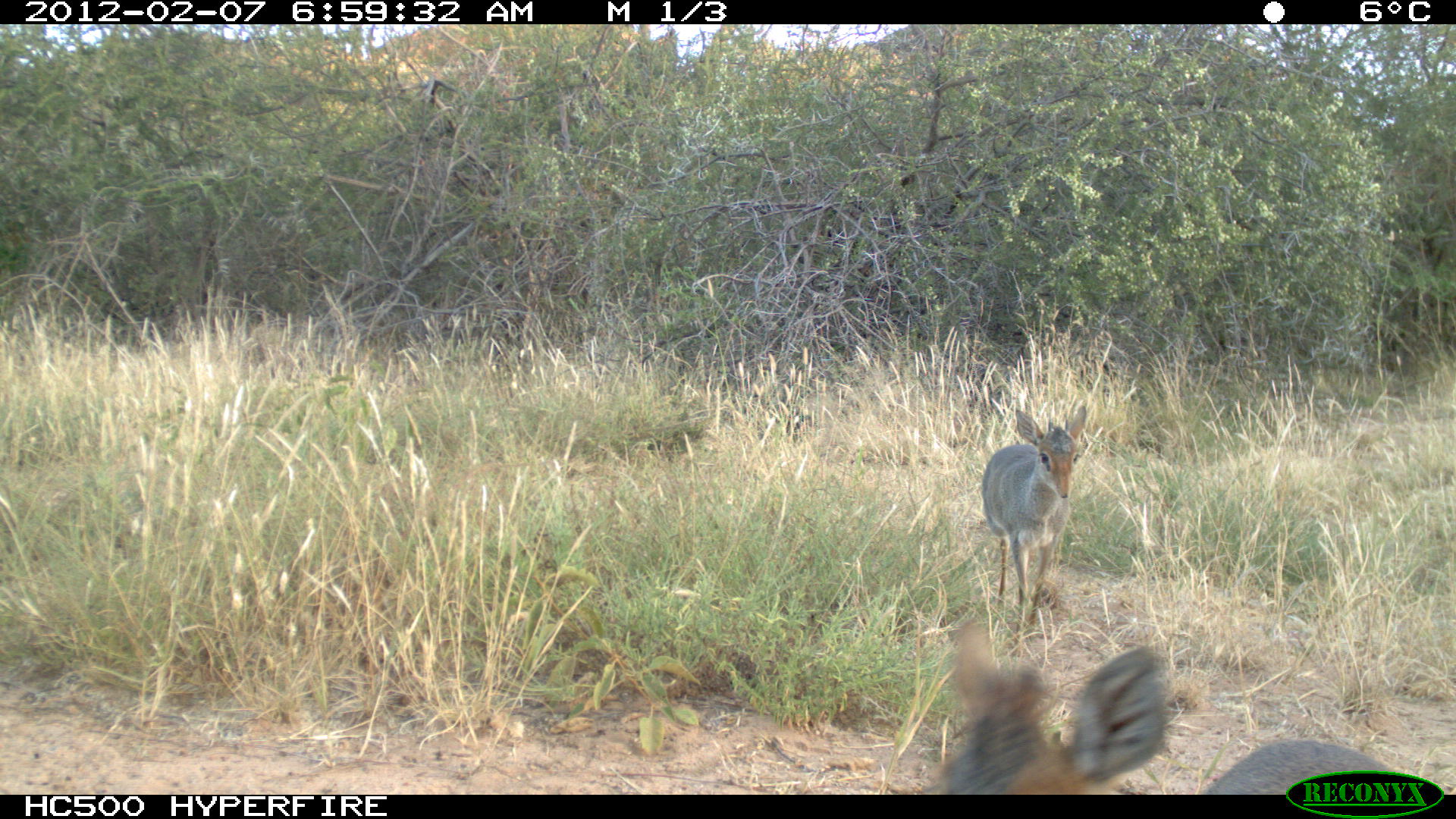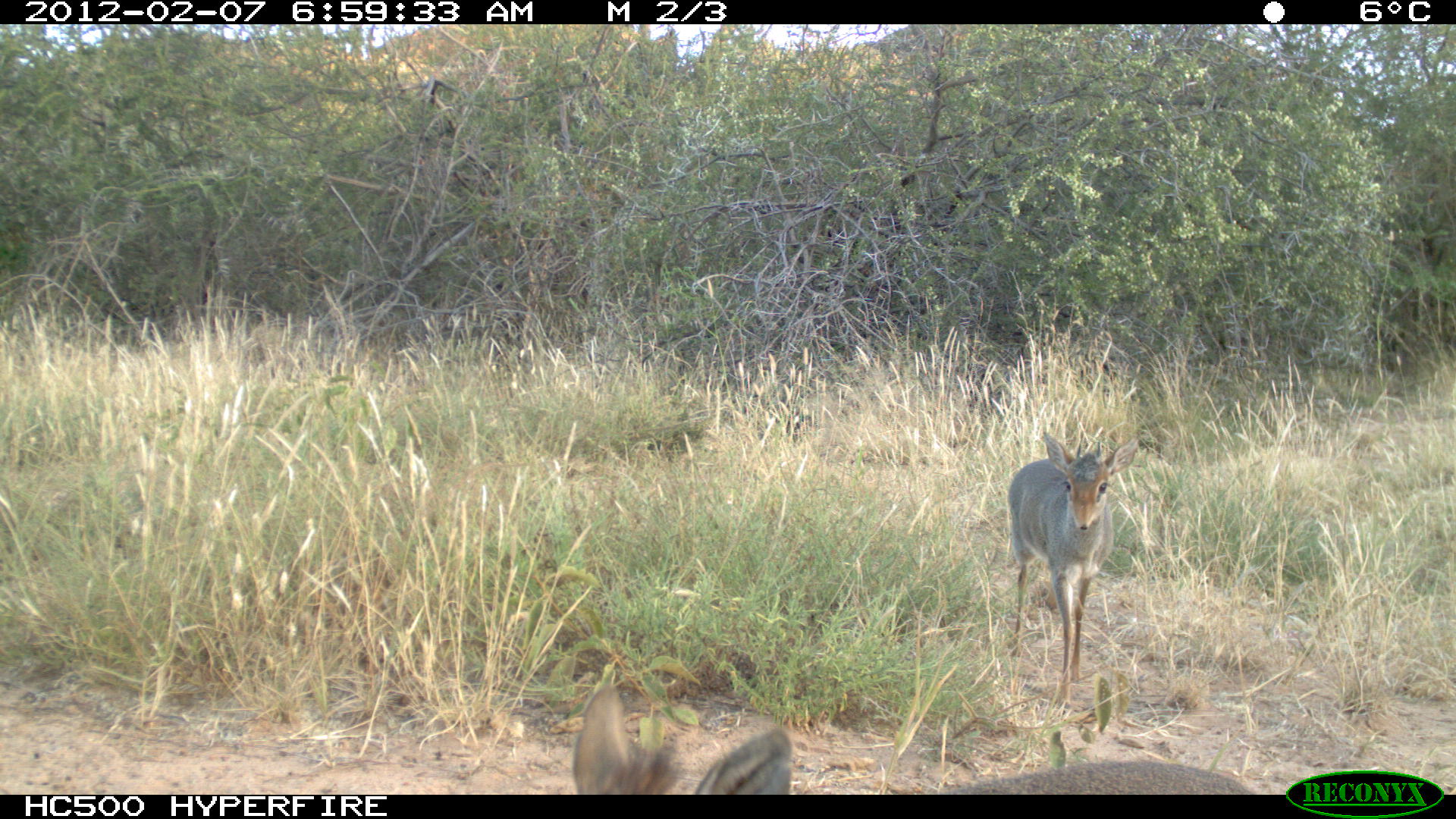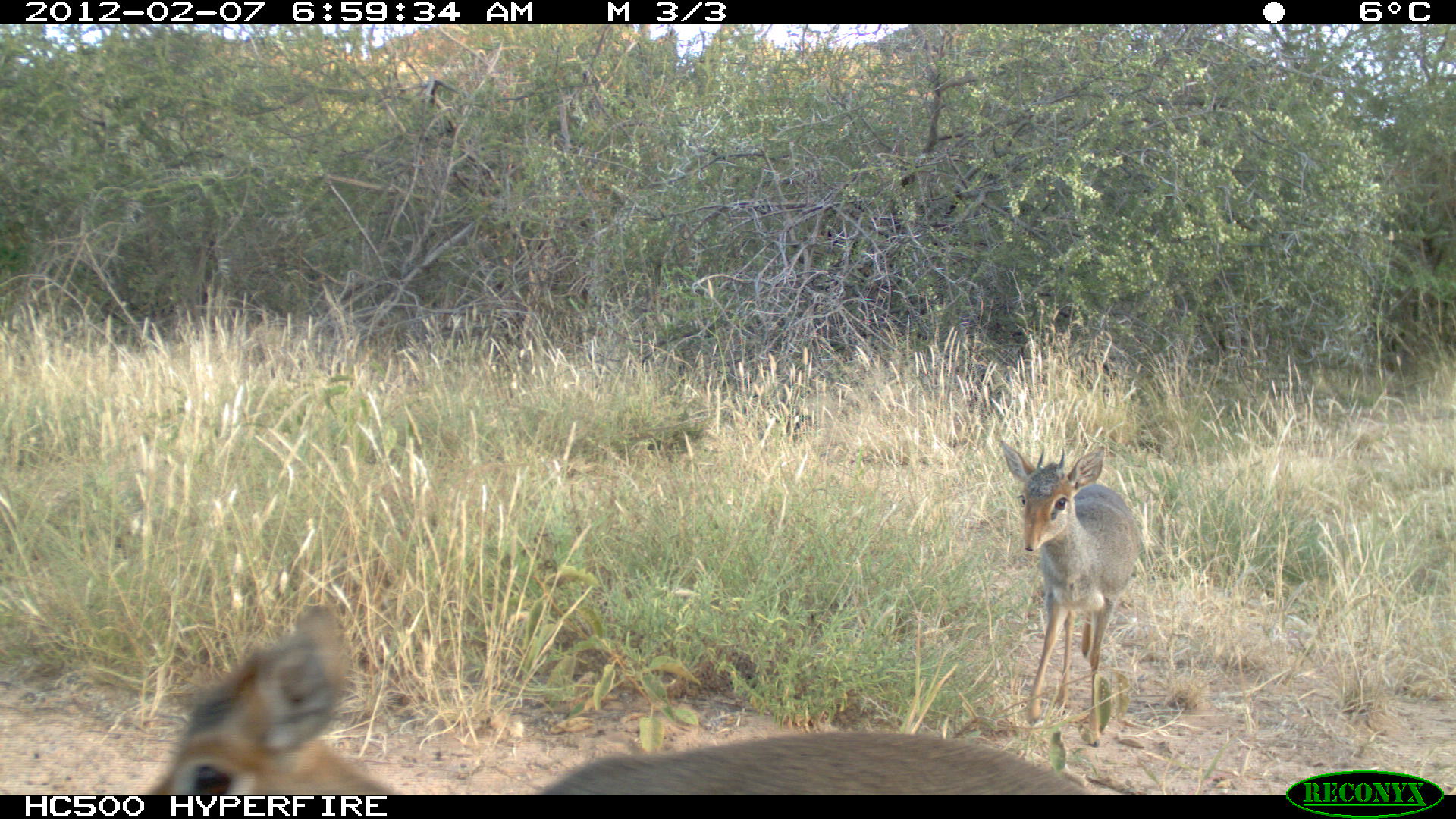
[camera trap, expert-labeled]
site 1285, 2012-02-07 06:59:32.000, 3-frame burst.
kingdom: Animalia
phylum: Chordata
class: Mammalia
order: Artiodactyla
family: Bovidae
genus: Madoqua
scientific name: Madoqua guentheri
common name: günther's dik-dik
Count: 2.